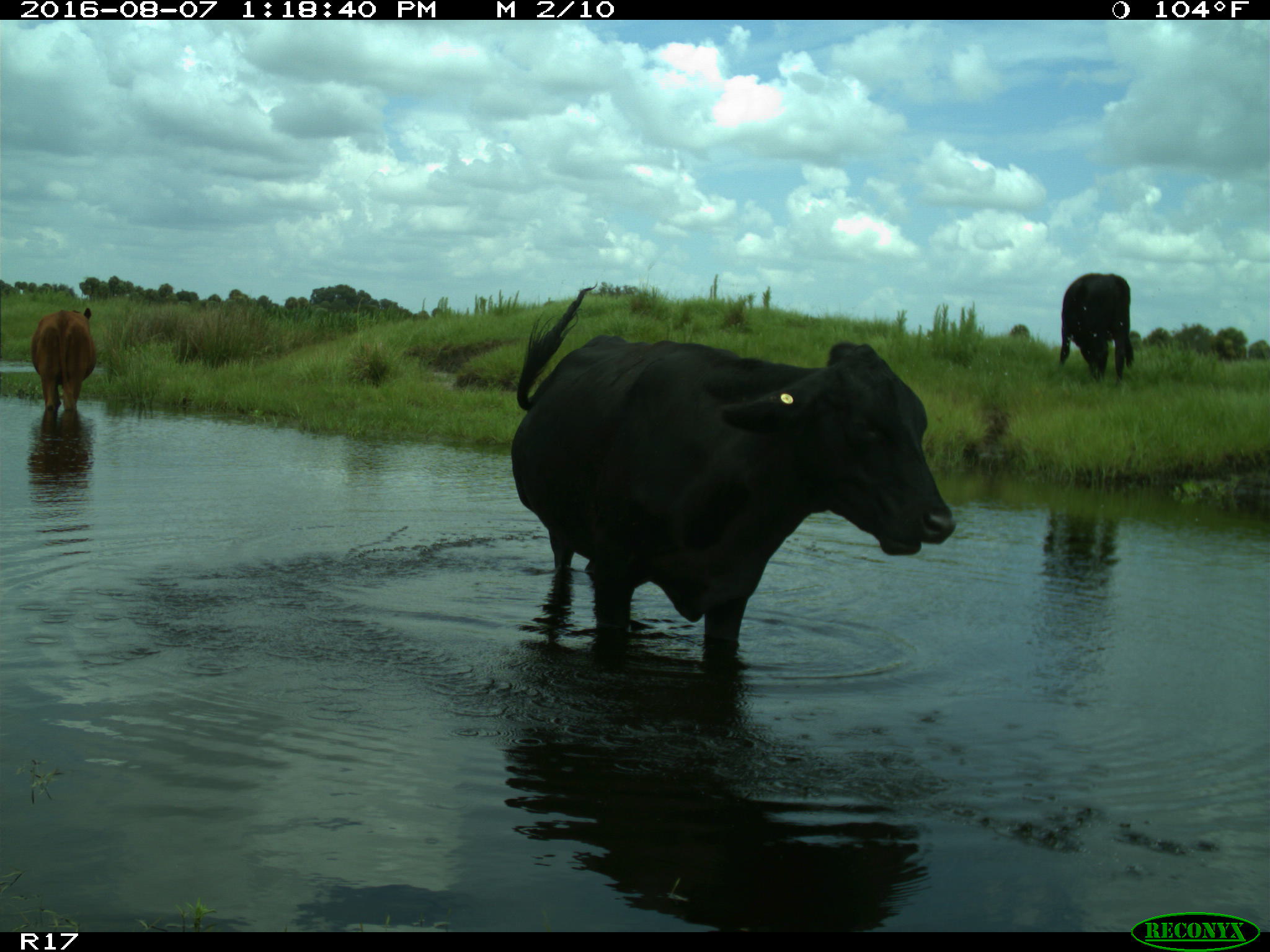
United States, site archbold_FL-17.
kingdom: Animalia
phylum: Chordata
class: Mammalia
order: Artiodactyla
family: Bovidae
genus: Bos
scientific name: Bos taurus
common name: domestic cow